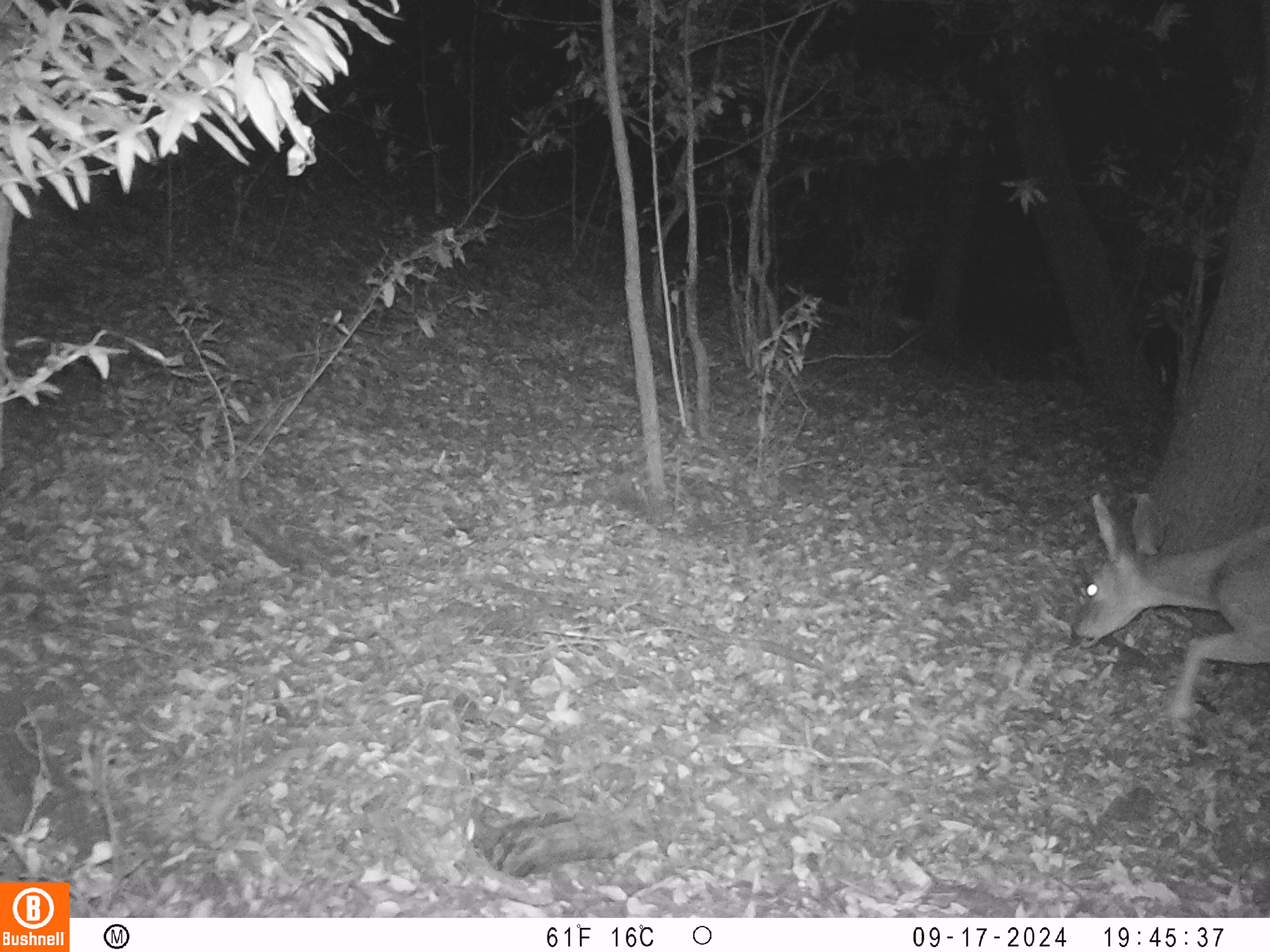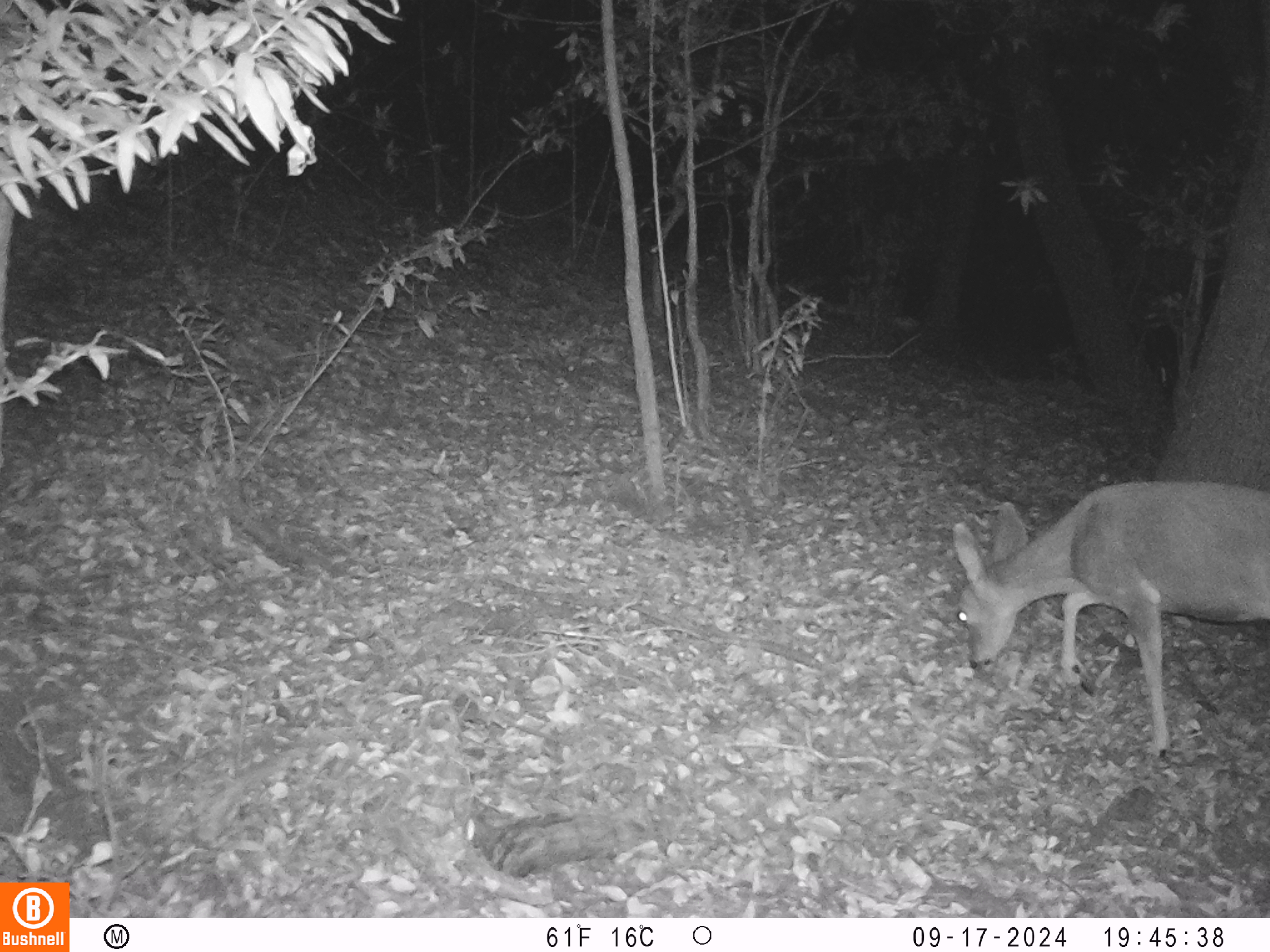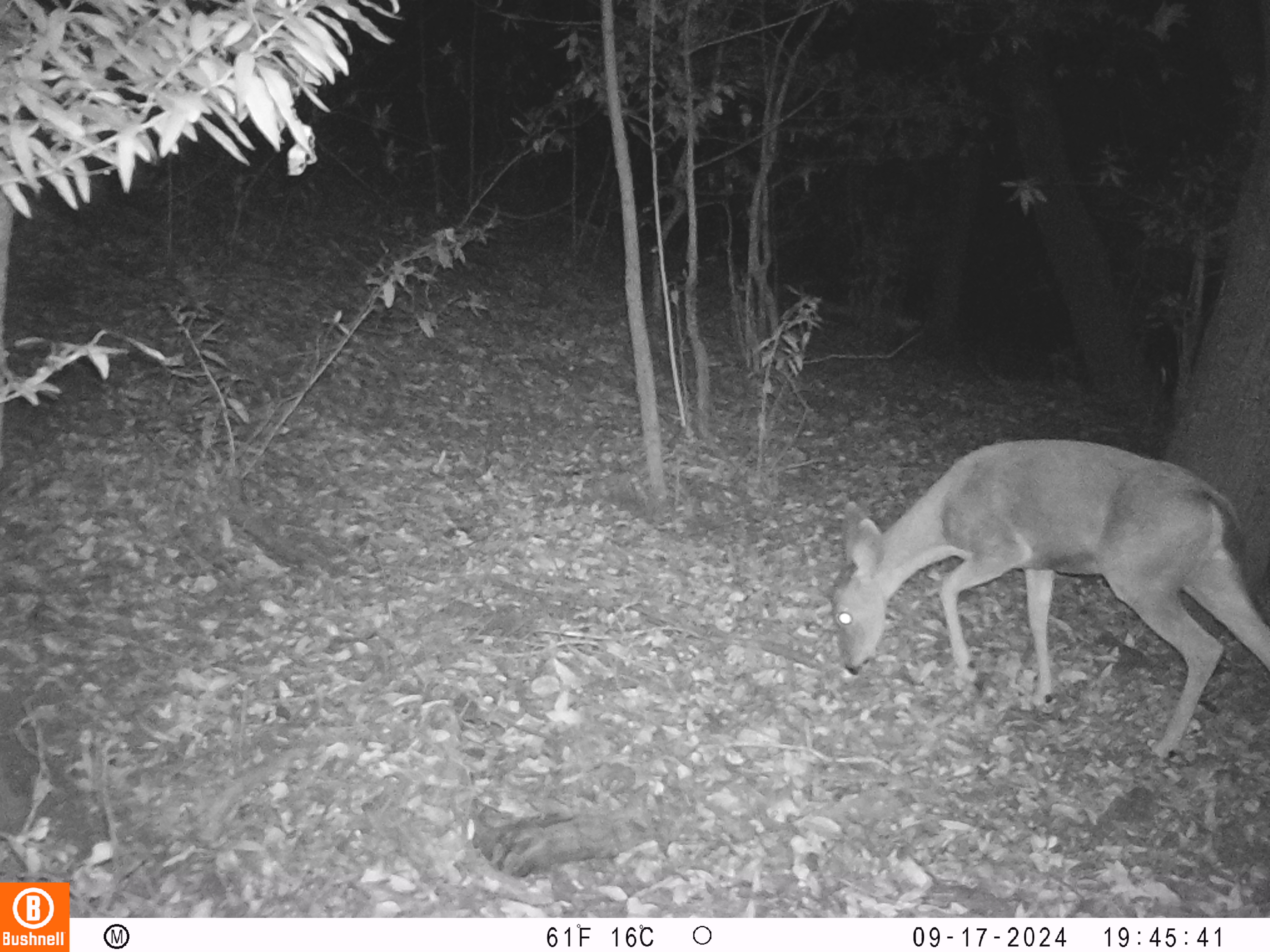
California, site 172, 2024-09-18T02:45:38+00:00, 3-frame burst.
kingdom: Animalia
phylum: Chordata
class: Mammalia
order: Artiodactyla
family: Cervidae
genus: Odocoileus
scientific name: Odocoileus hemionus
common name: mule deer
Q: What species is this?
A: Mule deer (Odocoileus hemionus).